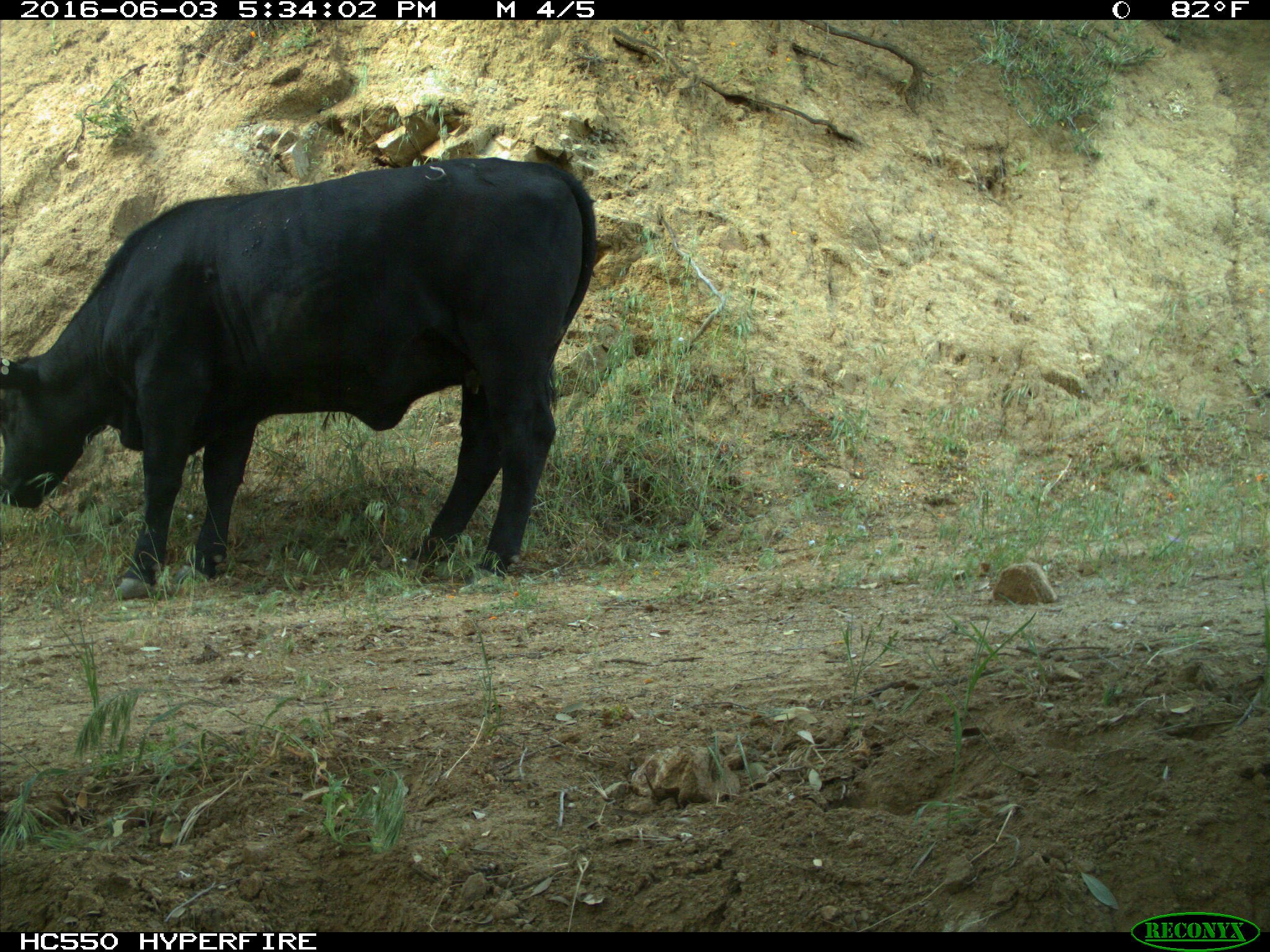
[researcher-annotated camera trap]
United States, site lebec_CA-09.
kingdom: Animalia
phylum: Chordata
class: Mammalia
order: Artiodactyla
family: Bovidae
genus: Bos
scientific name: Bos taurus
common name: domestic cow